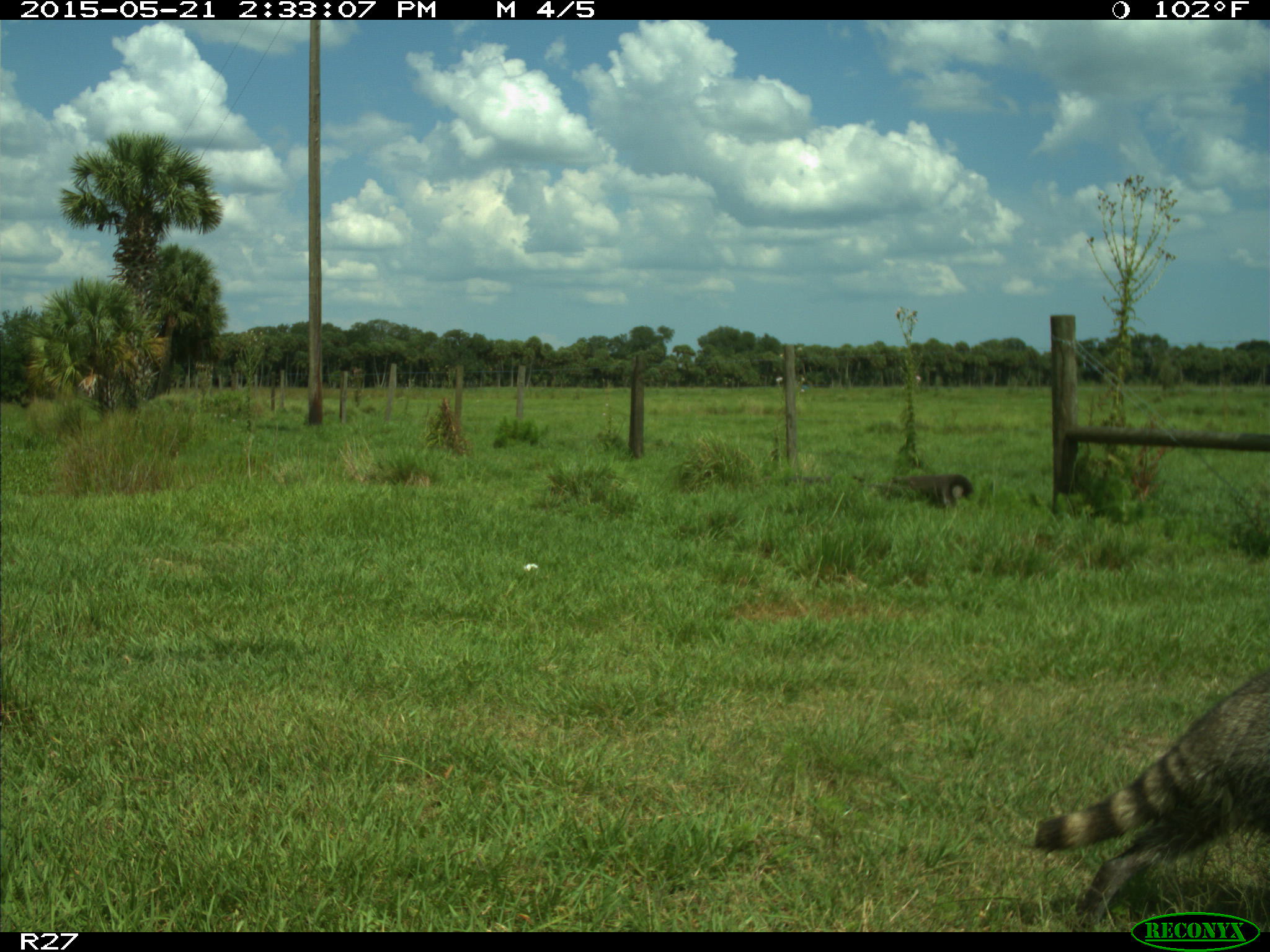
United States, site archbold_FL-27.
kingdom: Animalia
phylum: Chordata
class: Mammalia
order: Carnivora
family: Procyonidae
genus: Procyon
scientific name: Procyon lotor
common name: common raccoon